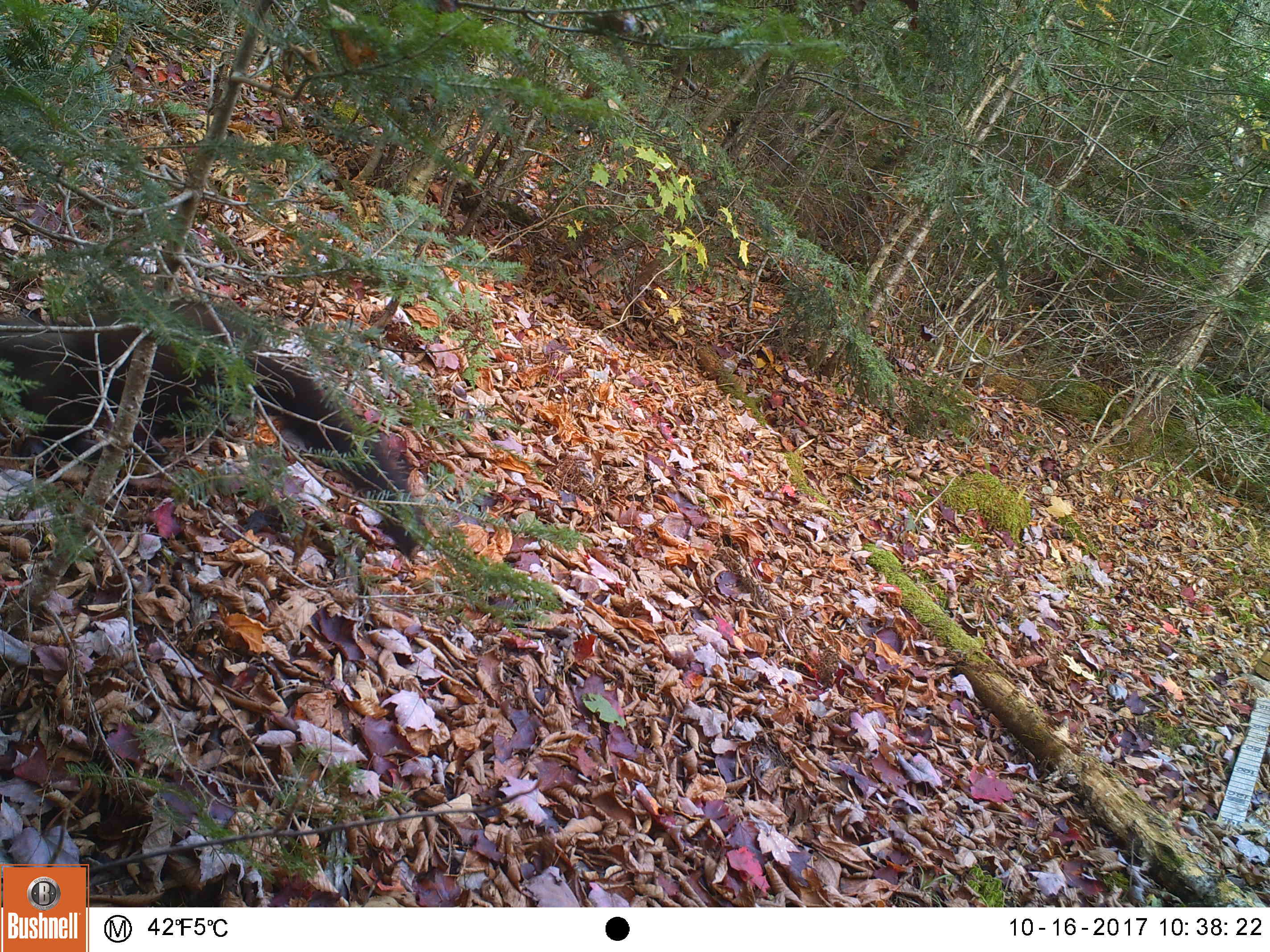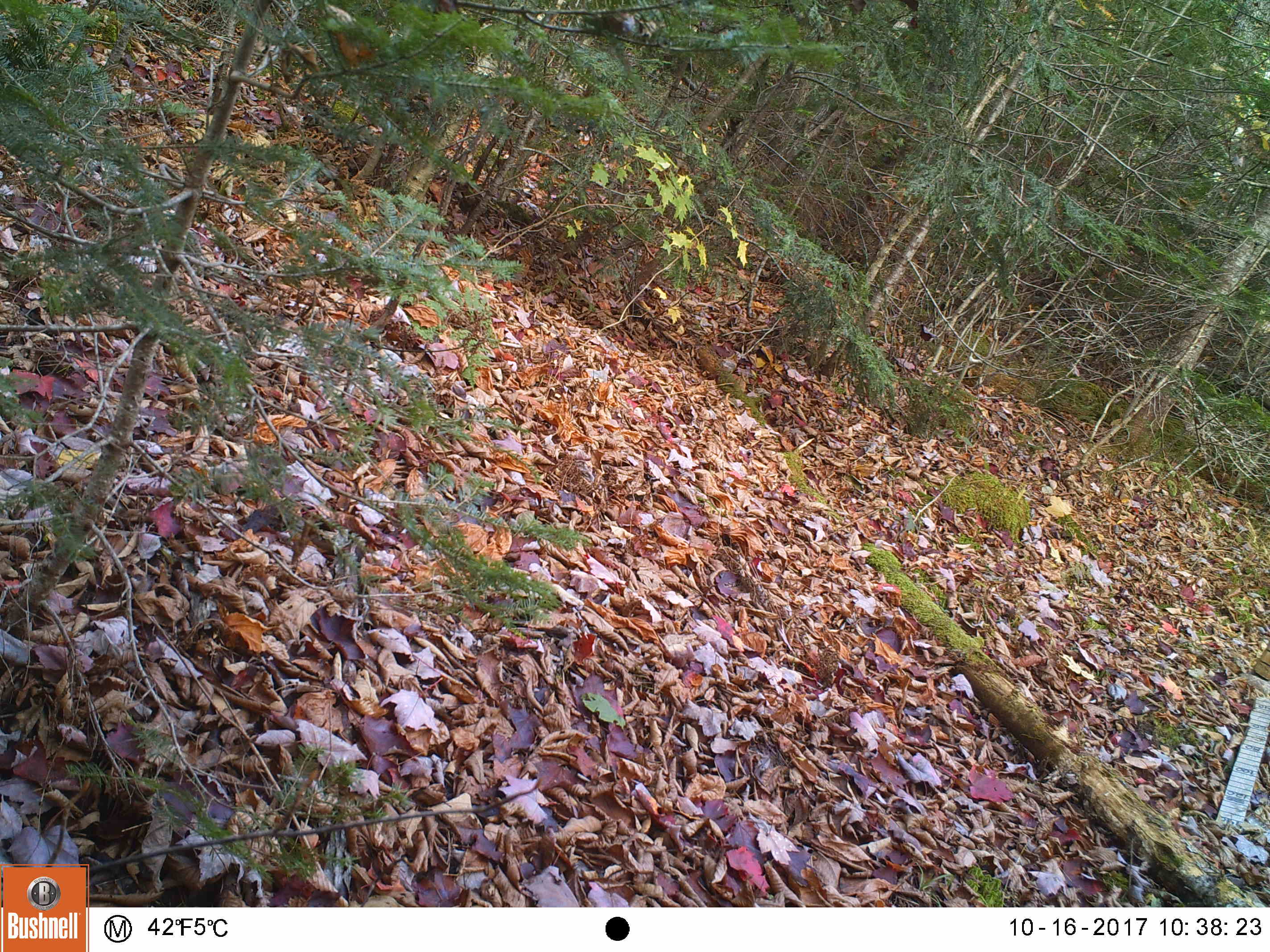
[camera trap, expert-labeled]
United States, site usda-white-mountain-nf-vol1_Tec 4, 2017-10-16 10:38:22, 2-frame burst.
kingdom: Animalia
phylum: Chordata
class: Mammalia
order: Carnivora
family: Mustelidae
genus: Pekania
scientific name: Pekania pennanti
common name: fisher